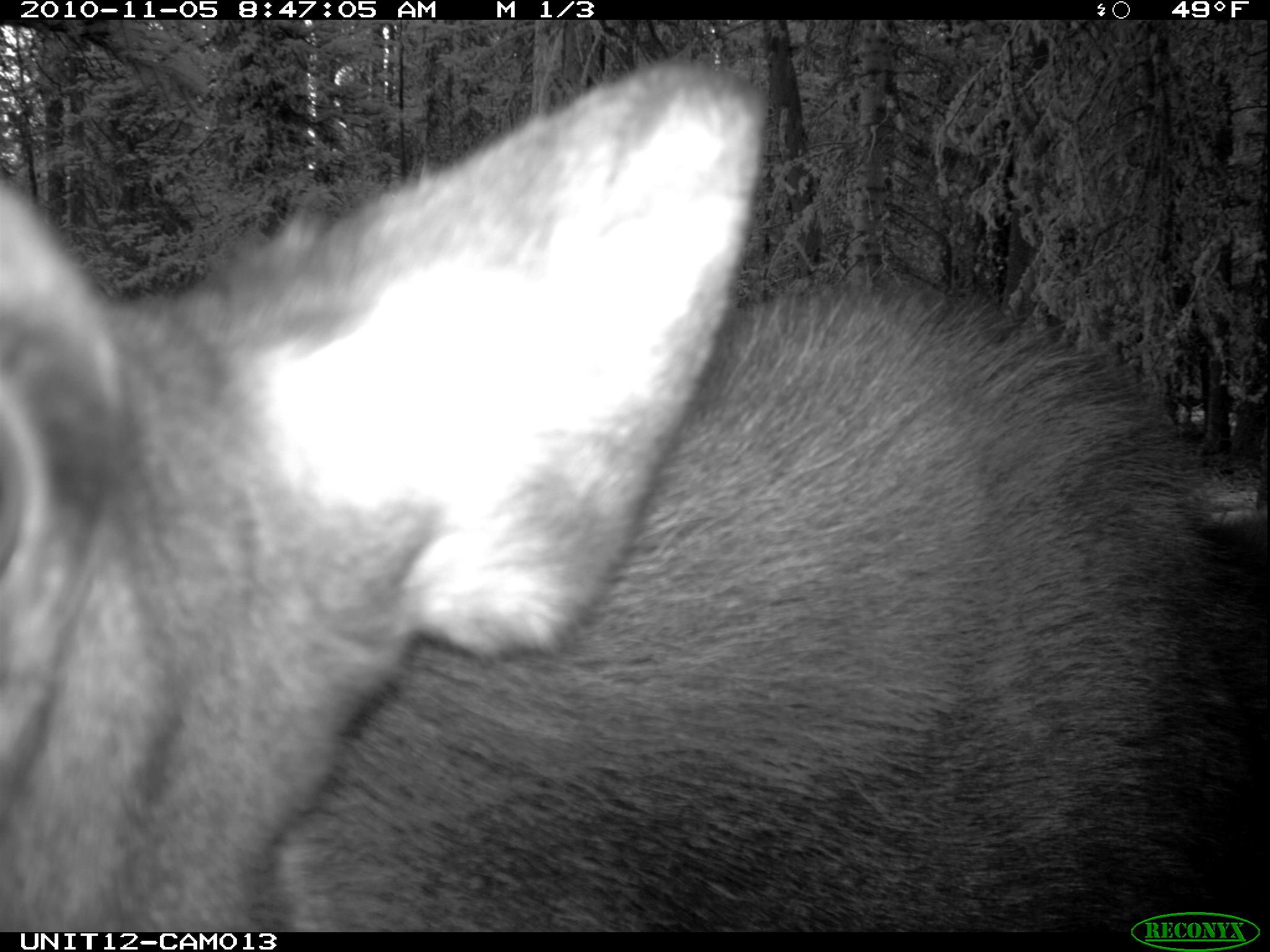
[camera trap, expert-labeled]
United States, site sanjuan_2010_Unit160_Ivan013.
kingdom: Animalia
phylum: Chordata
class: Mammalia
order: Artiodactyla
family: Cervidae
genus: Alces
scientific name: Alces alces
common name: moose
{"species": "Alces alces (moose)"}